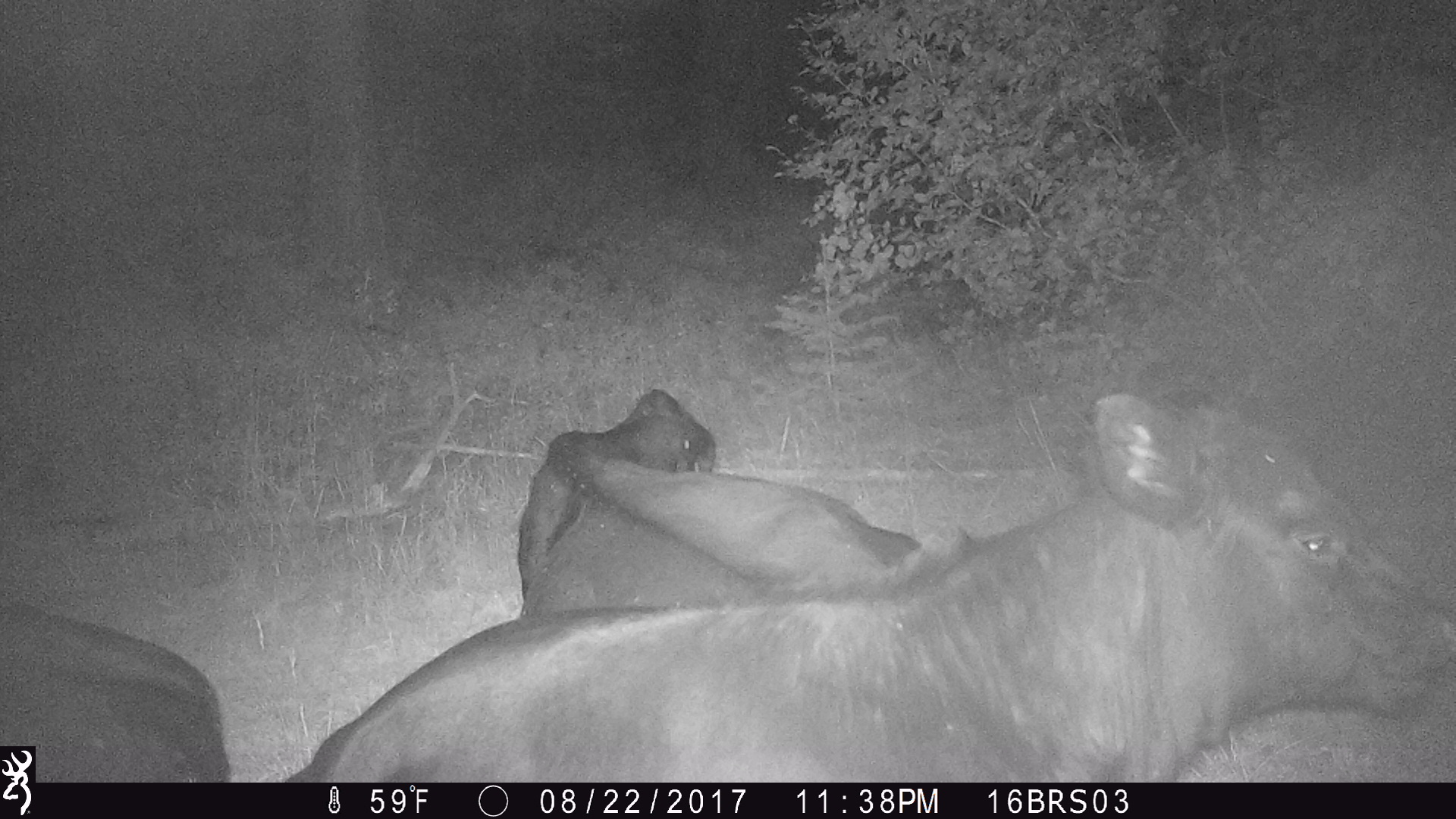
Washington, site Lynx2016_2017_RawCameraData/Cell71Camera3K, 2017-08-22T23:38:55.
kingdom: Animalia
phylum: Chordata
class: Mammalia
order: Artiodactyla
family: Bovidae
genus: Bos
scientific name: Bos taurus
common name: domestic cattle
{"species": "domestic cattle (Bos taurus)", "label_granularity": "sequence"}